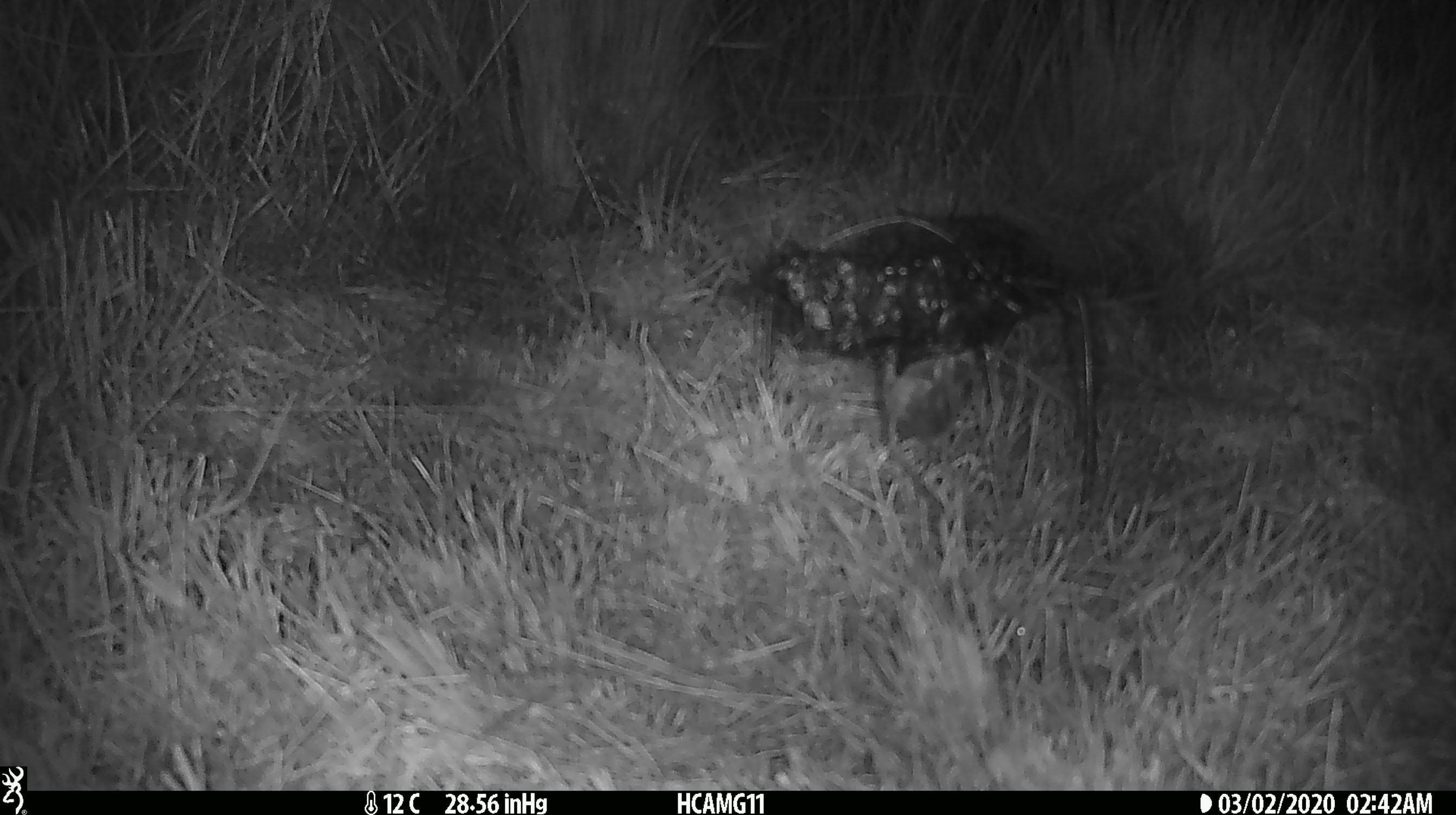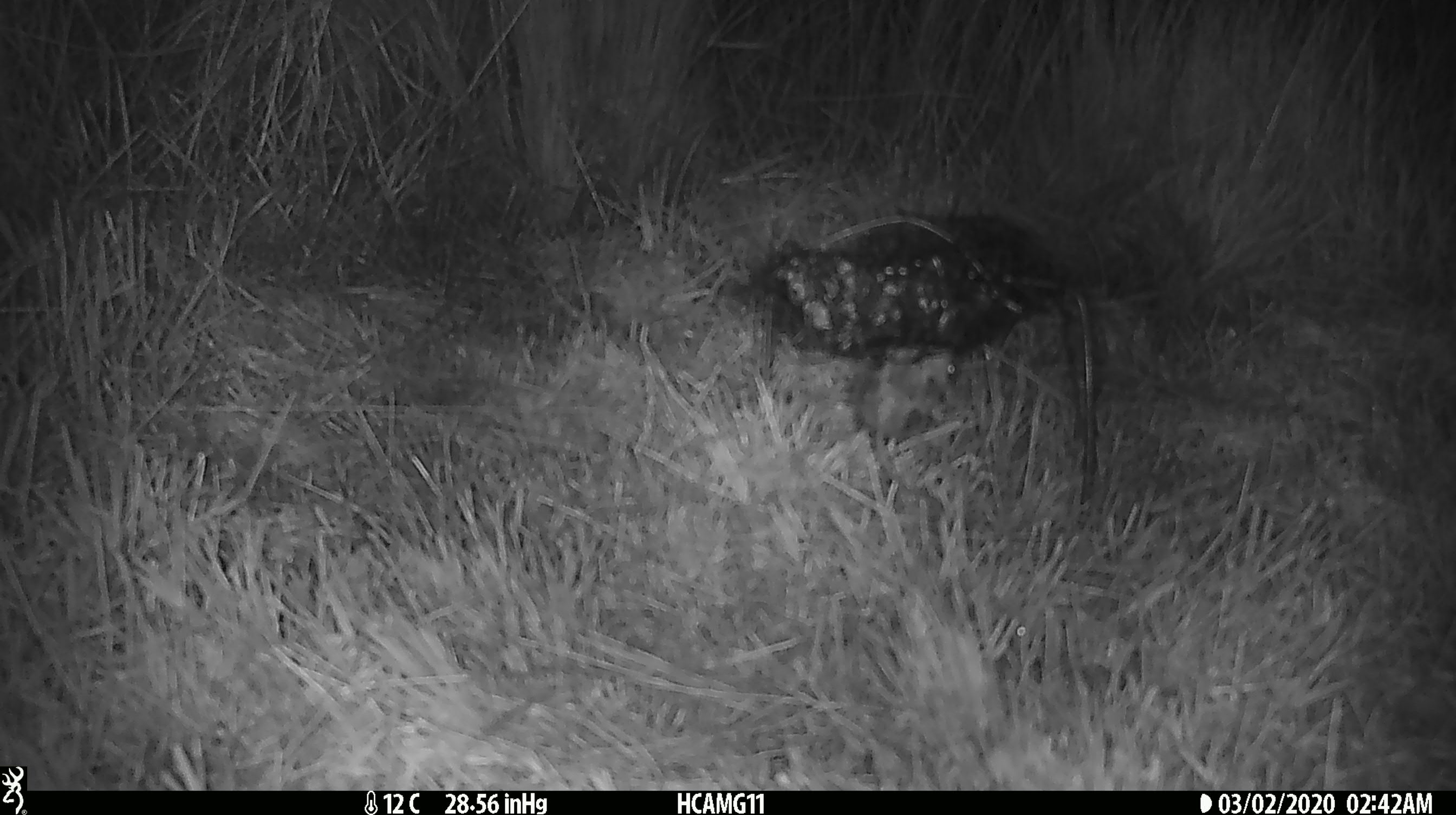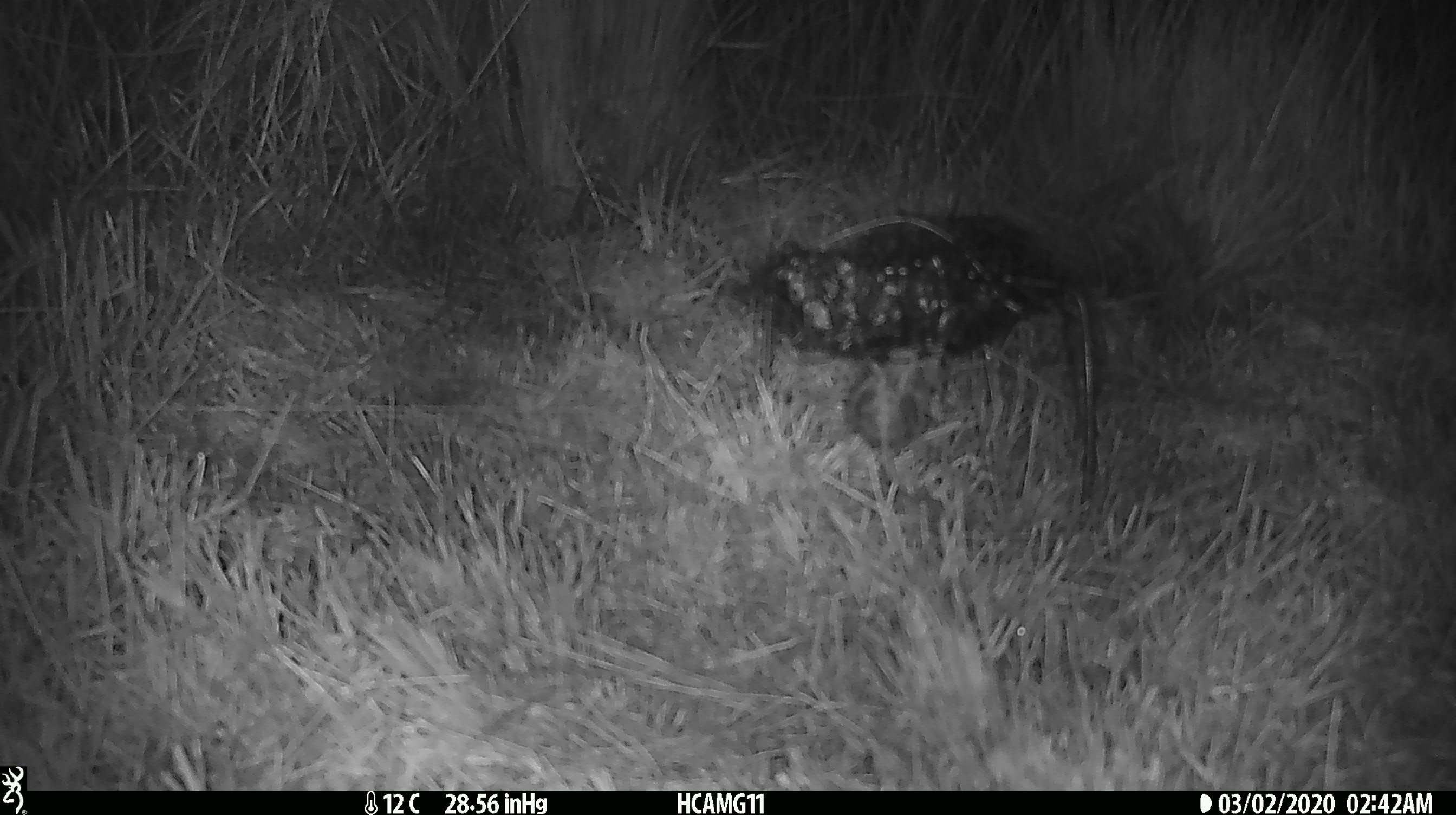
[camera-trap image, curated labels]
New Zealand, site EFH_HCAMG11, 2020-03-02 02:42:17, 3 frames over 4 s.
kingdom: Animalia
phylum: Chordata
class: Mammalia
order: Rodentia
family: Muridae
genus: Mus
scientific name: Mus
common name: mouse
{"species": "mouse (Mus)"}